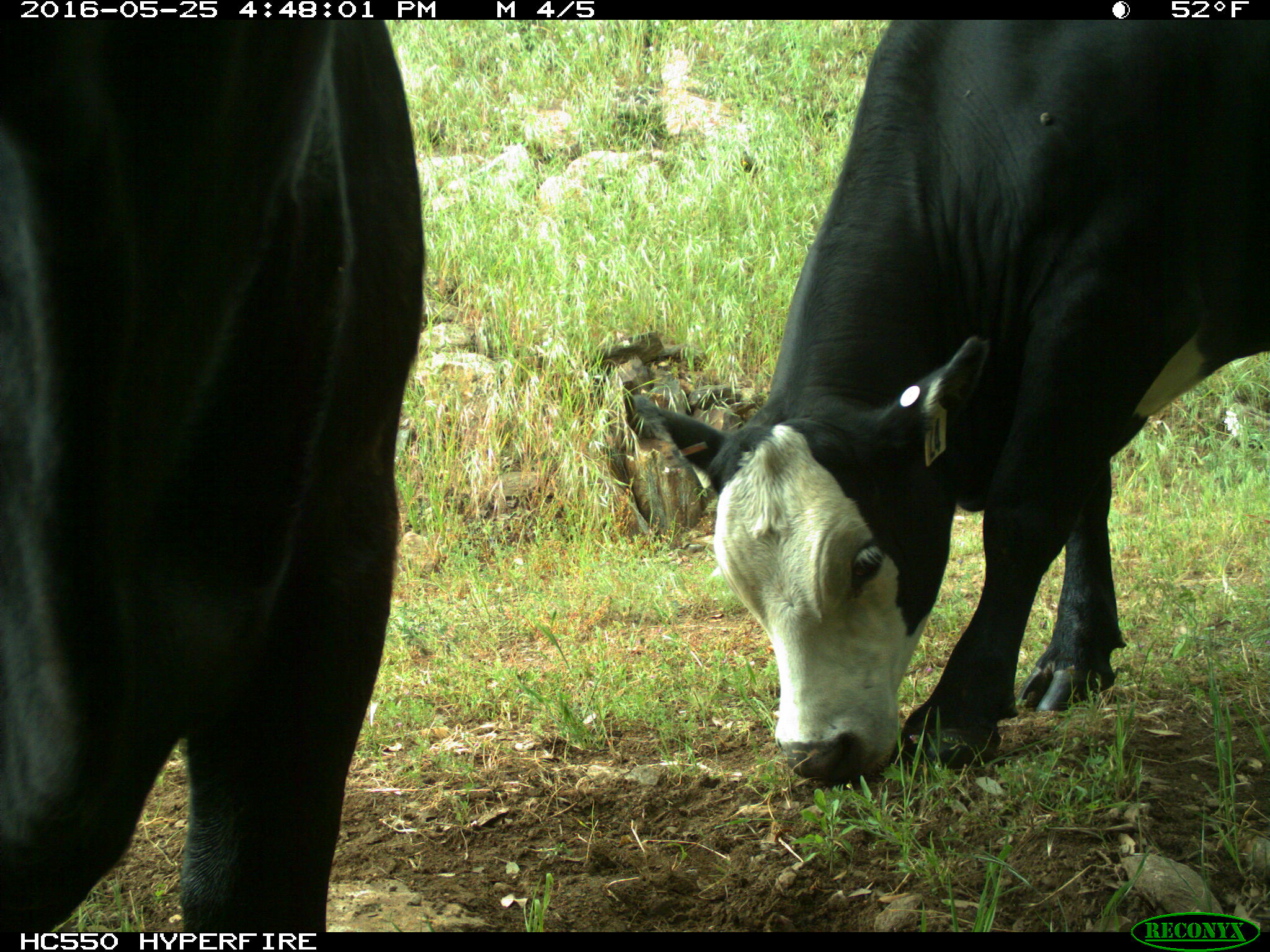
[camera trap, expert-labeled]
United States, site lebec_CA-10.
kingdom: Animalia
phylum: Chordata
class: Mammalia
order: Artiodactyla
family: Bovidae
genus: Bos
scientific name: Bos taurus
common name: domestic cow